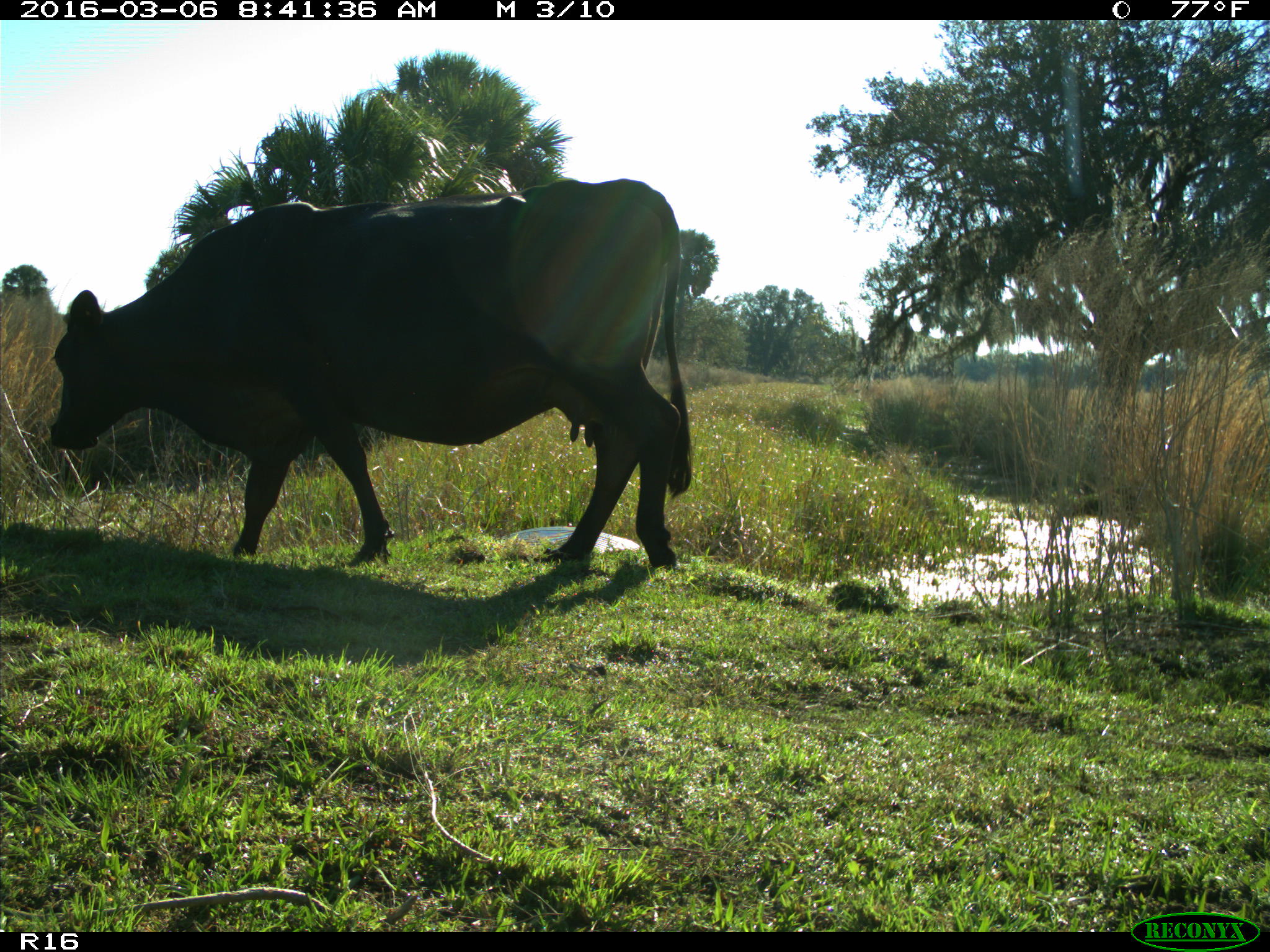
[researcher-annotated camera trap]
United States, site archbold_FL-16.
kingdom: Animalia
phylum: Chordata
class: Mammalia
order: Artiodactyla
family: Bovidae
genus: Bos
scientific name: Bos taurus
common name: domestic cow